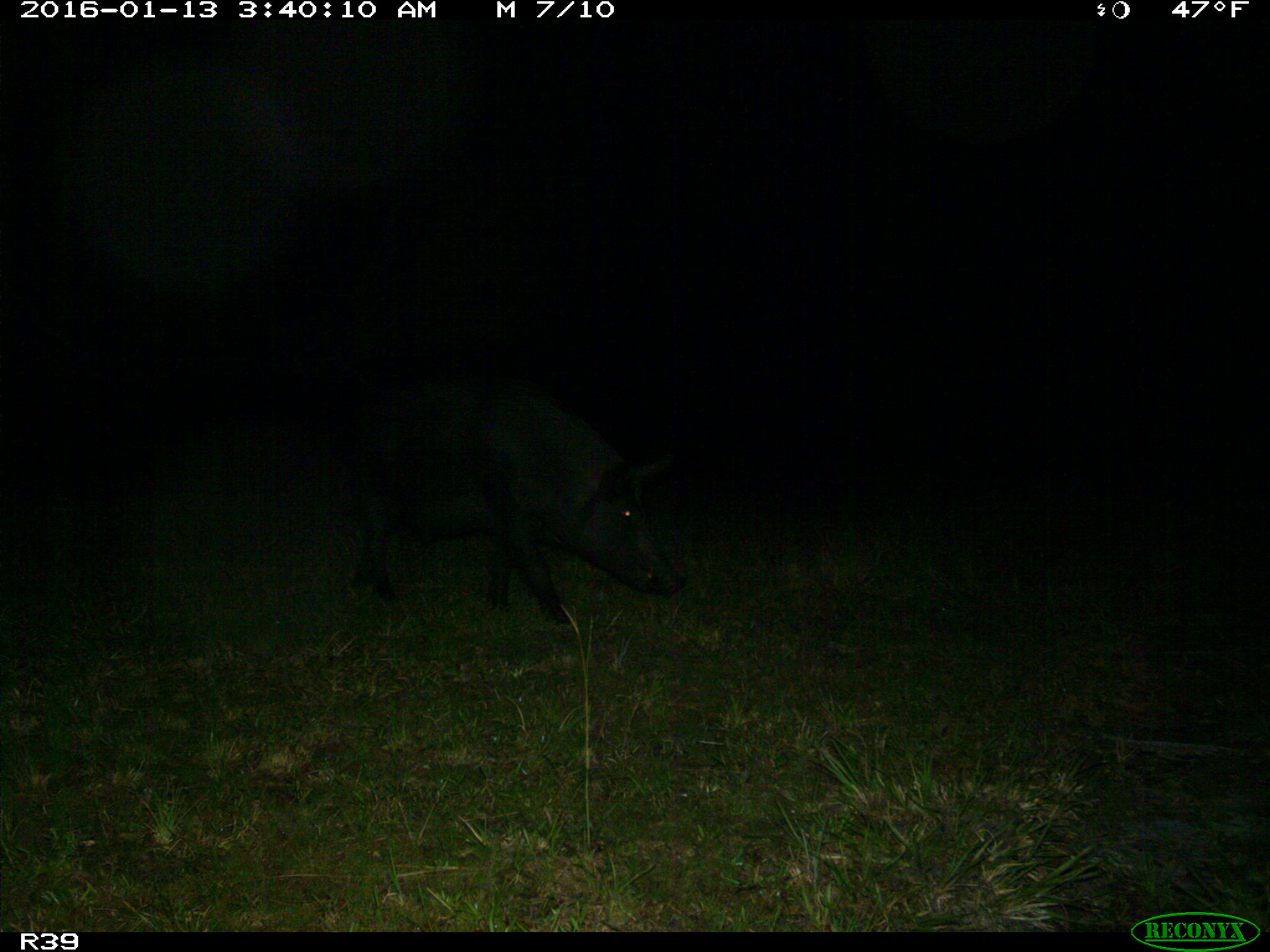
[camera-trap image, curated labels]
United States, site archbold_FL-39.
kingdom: Animalia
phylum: Chordata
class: Mammalia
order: Artiodactyla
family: Suidae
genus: Sus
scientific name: Sus scrofa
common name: wild boar